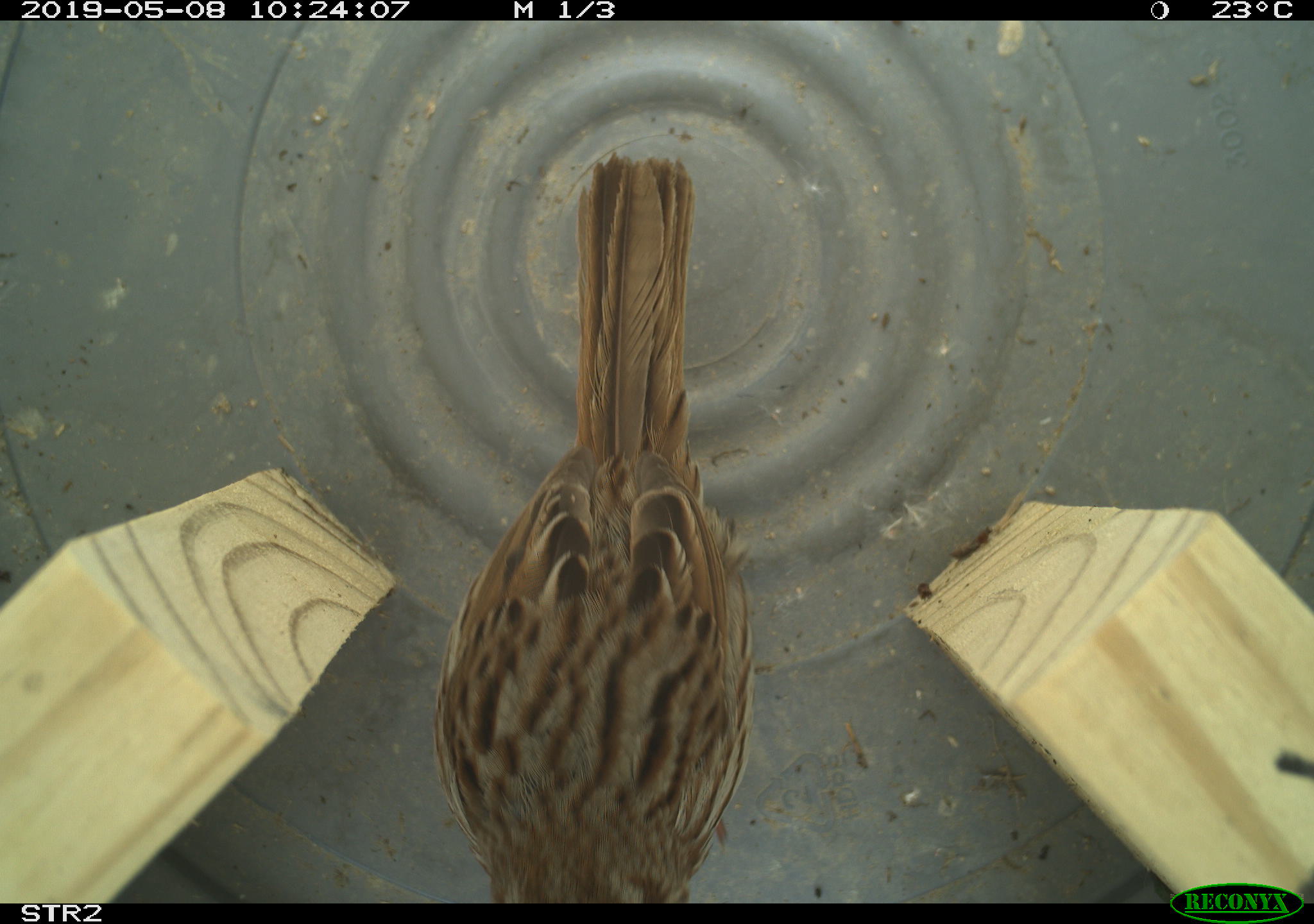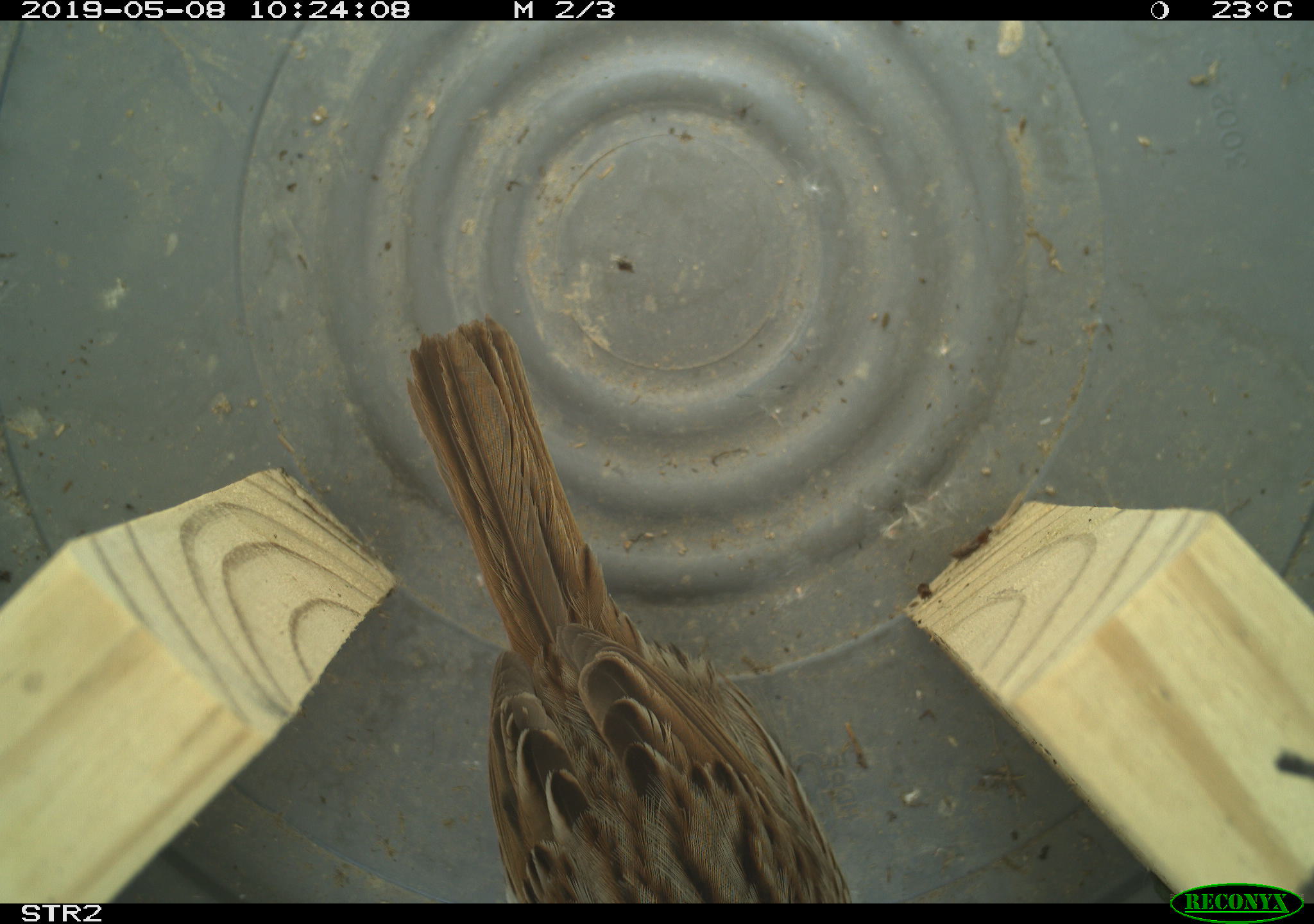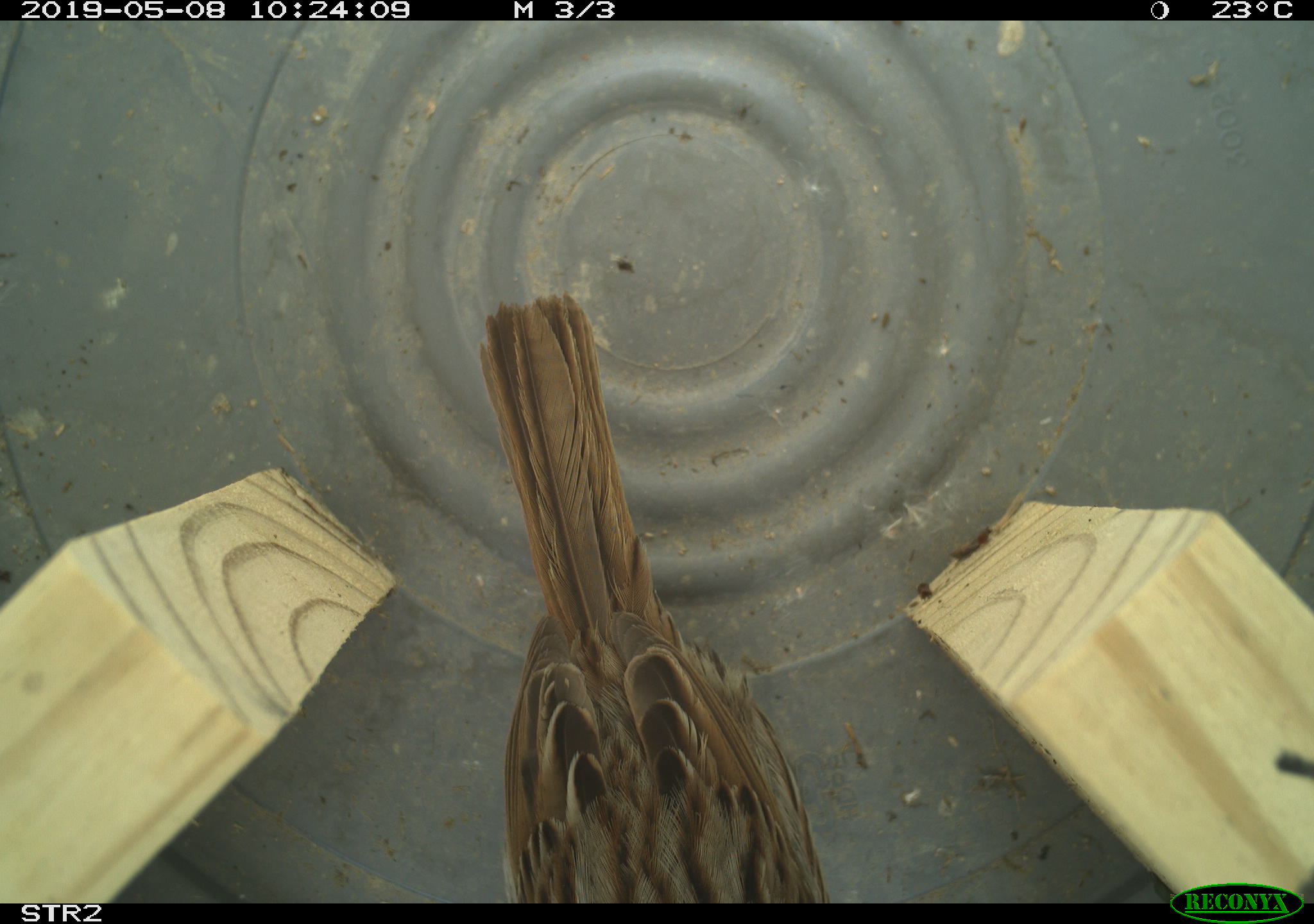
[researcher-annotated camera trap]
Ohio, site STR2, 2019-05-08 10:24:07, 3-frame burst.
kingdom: Animalia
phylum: Chordata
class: Aves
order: Passeriformes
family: Passerellidae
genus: Melospiza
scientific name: Melospiza melodia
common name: song sparrow